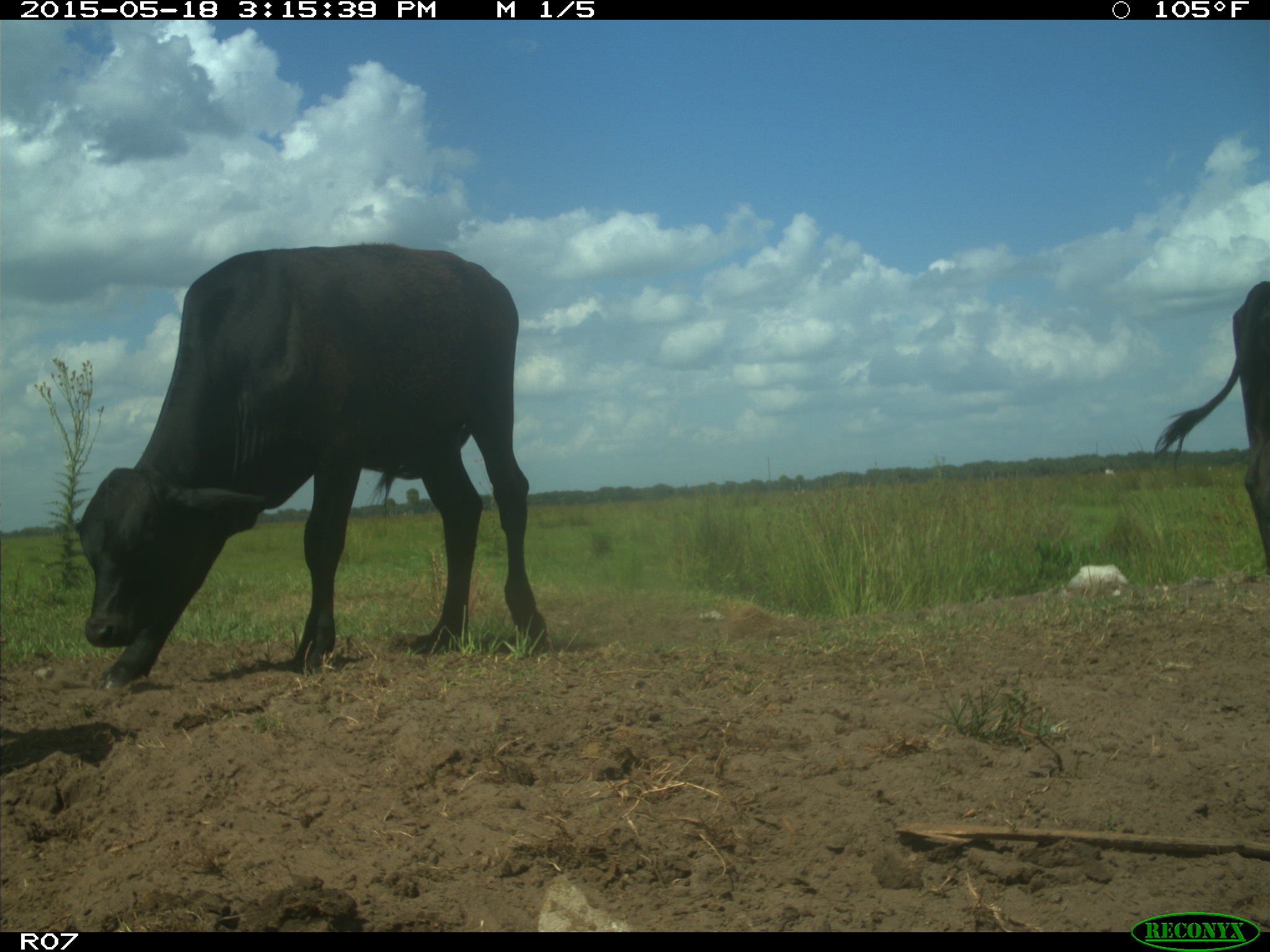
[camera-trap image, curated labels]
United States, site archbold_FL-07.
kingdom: Animalia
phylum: Chordata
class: Mammalia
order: Artiodactyla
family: Bovidae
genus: Bos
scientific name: Bos taurus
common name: domestic cow